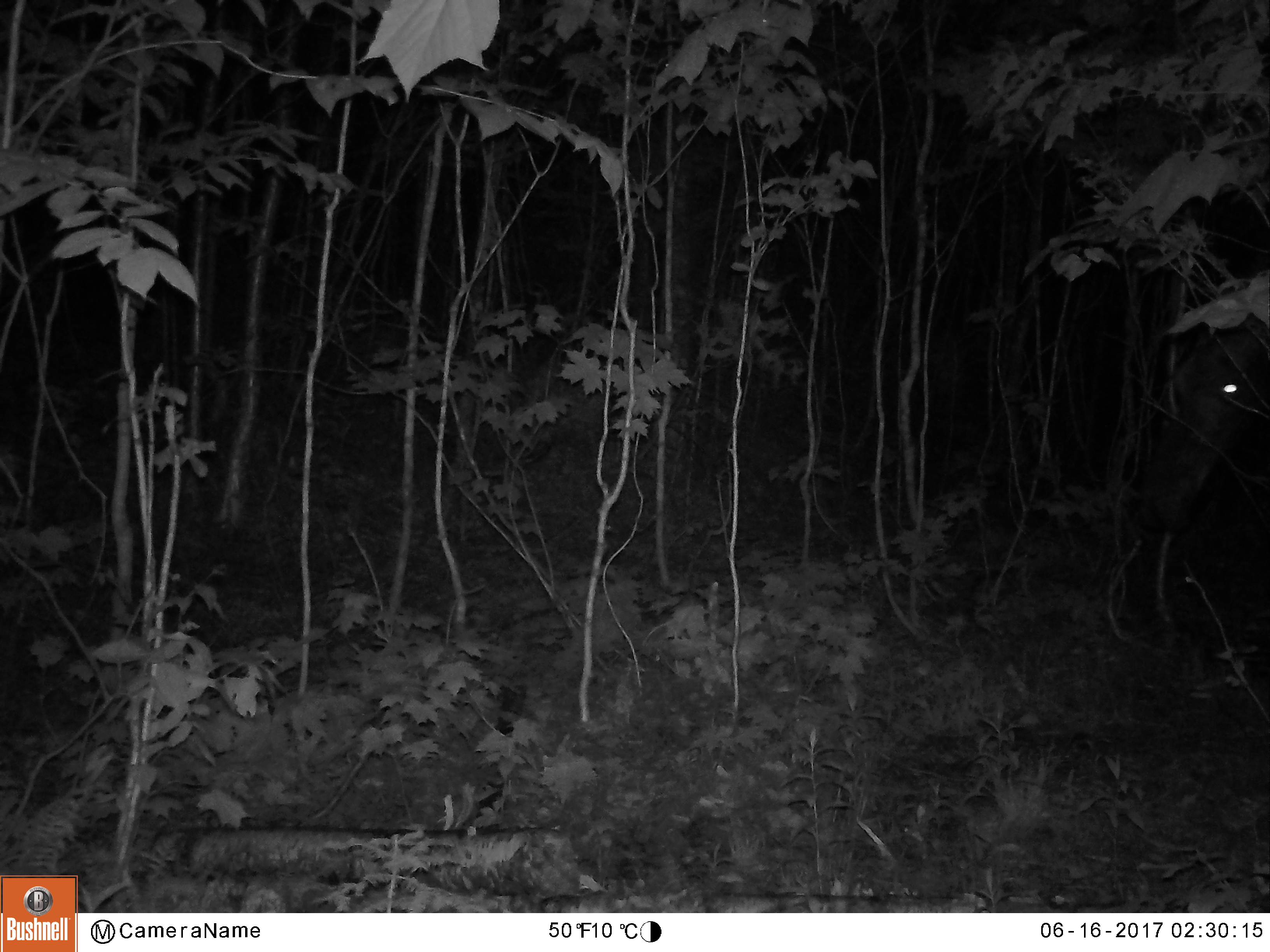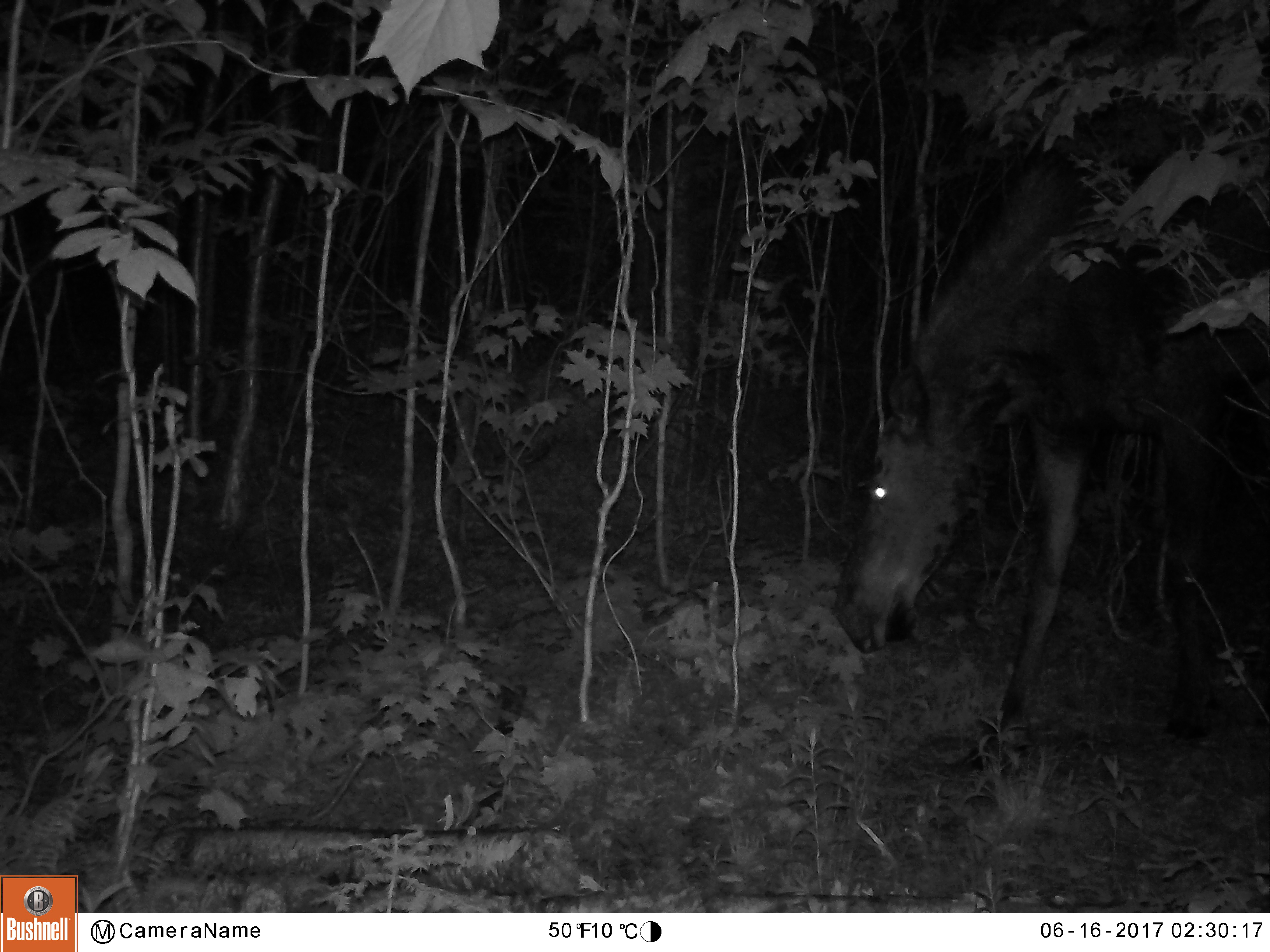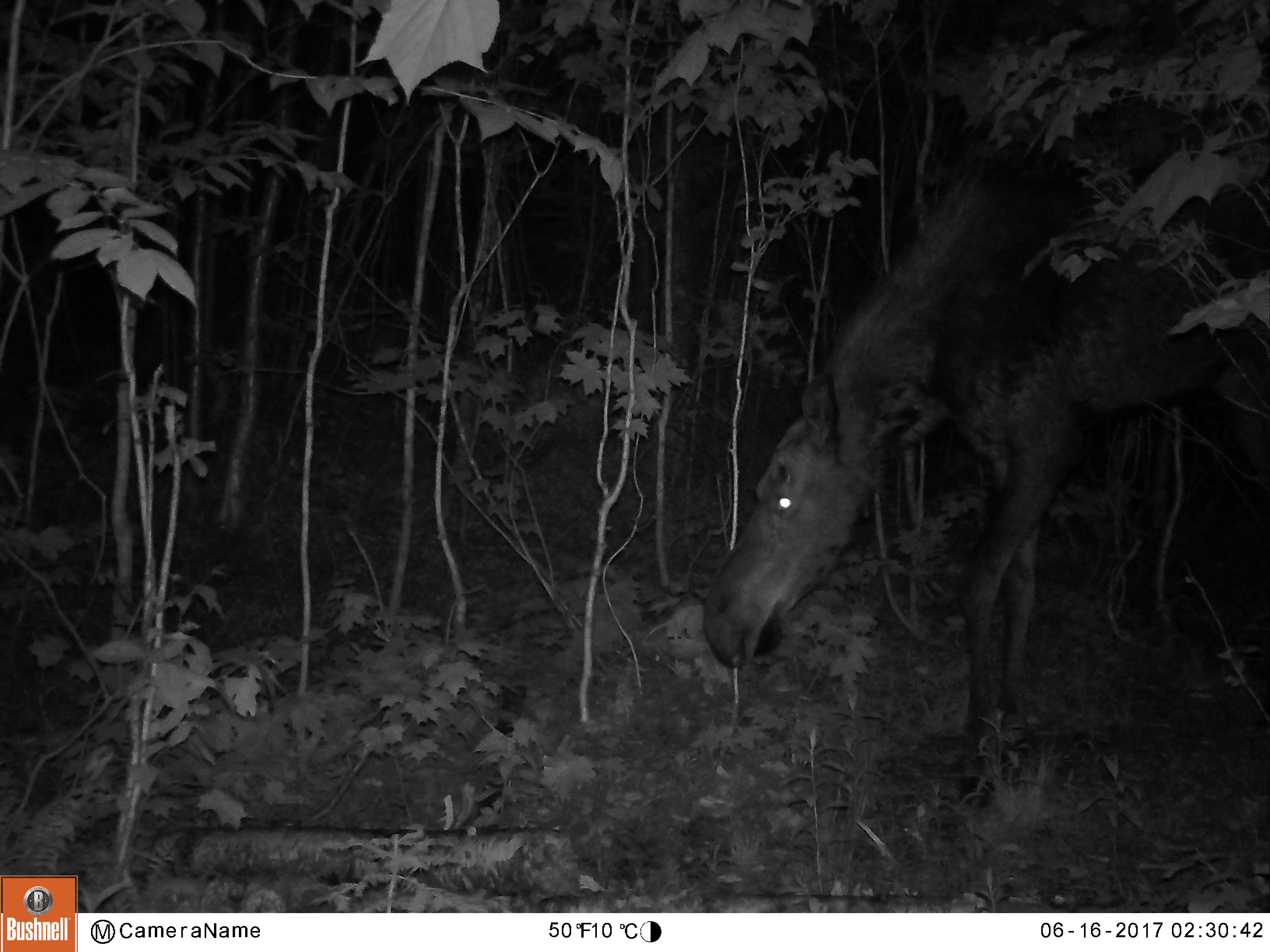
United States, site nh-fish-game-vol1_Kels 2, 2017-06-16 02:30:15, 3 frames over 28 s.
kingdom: Animalia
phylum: Chordata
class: Mammalia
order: Artiodactyla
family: Cervidae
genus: Alces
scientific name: Alces alces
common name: moose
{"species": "moose (Alces alces)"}